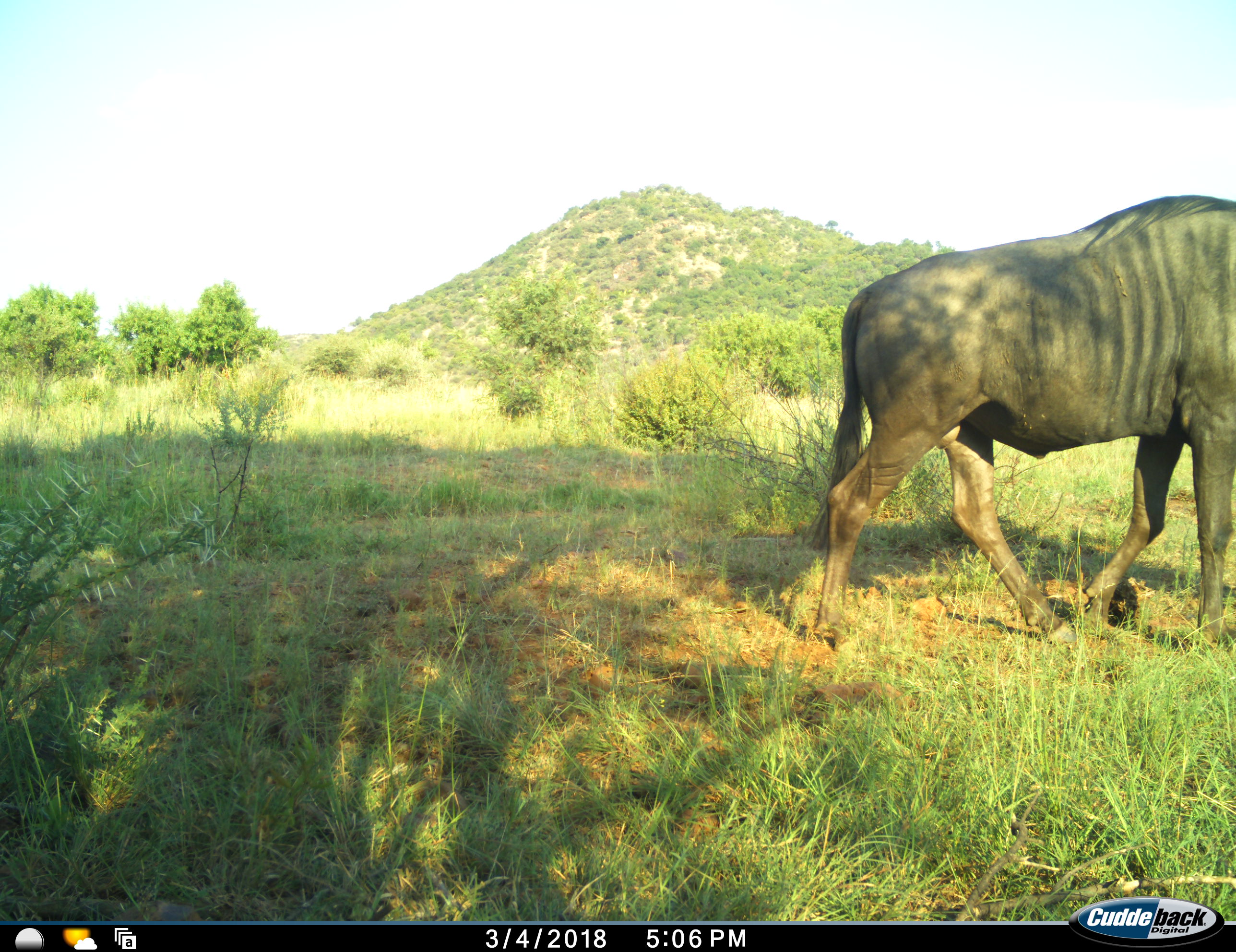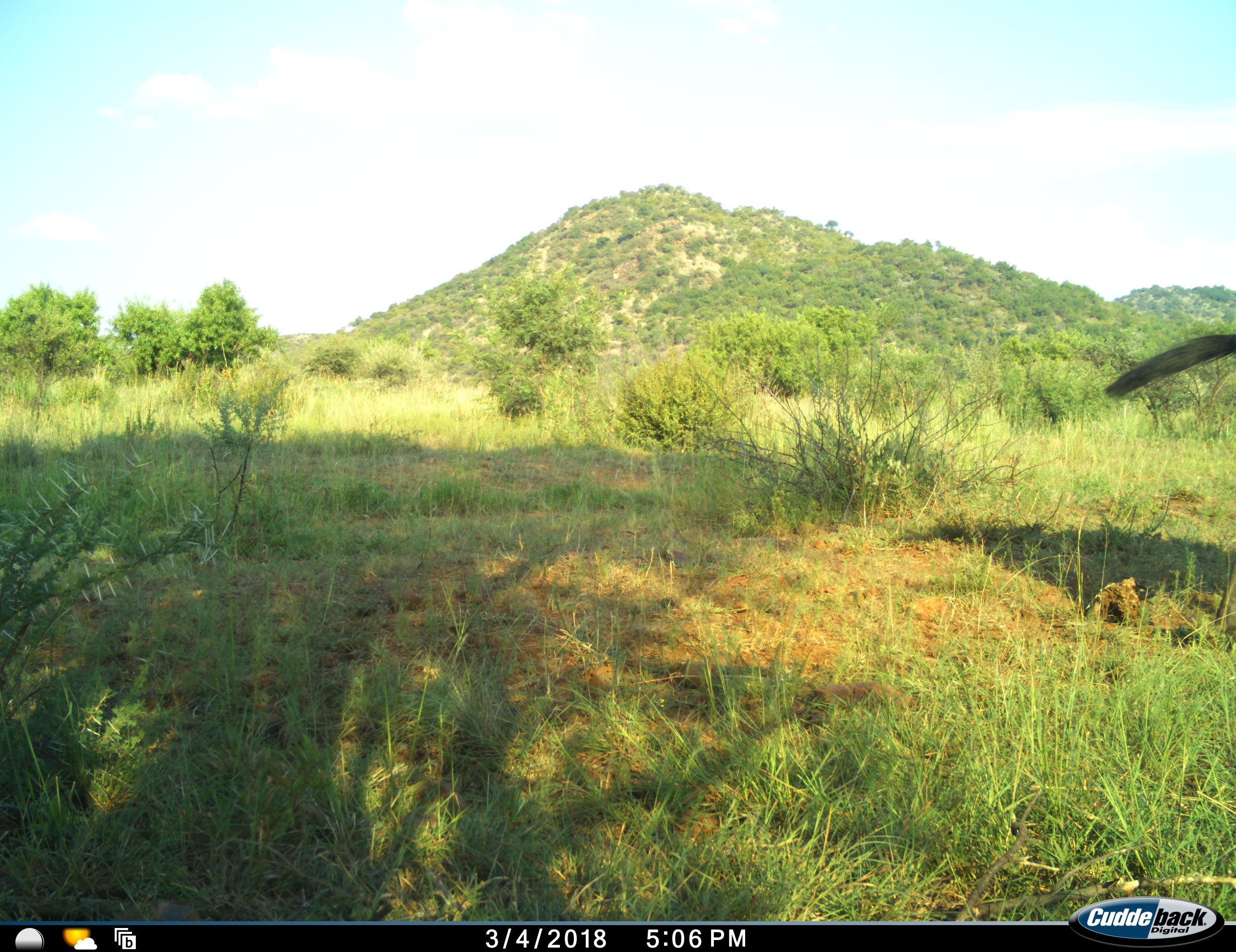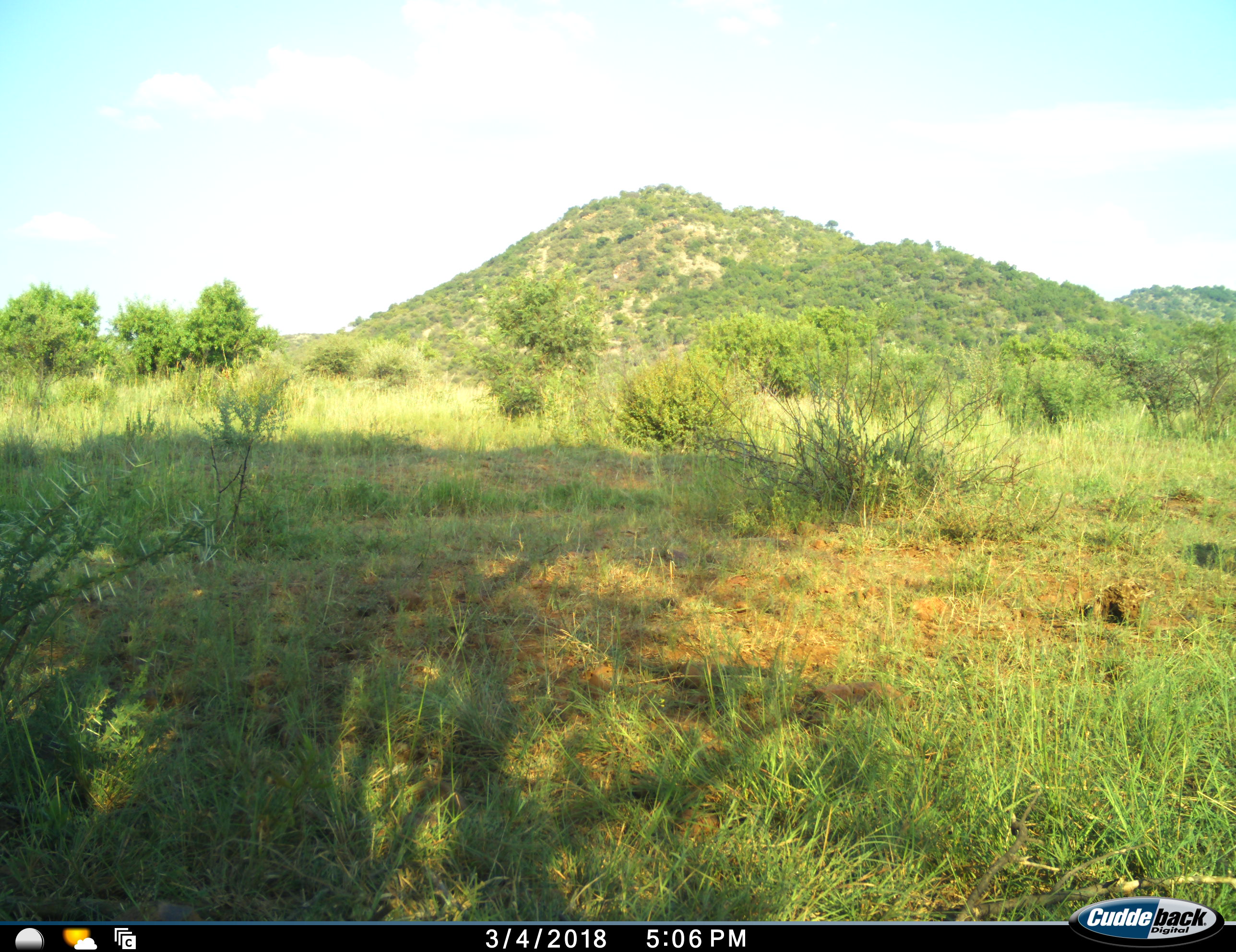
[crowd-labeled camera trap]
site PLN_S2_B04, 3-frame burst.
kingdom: Animalia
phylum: Chordata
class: Mammalia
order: Artiodactyla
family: Bovidae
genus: Connochaetes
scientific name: Connochaetes taurinus taurinus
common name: blue wildebeest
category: wildebeestblue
Wildebeestblue (blue wildebeest) (Connochaetes taurinus taurinus), count 1. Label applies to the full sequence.